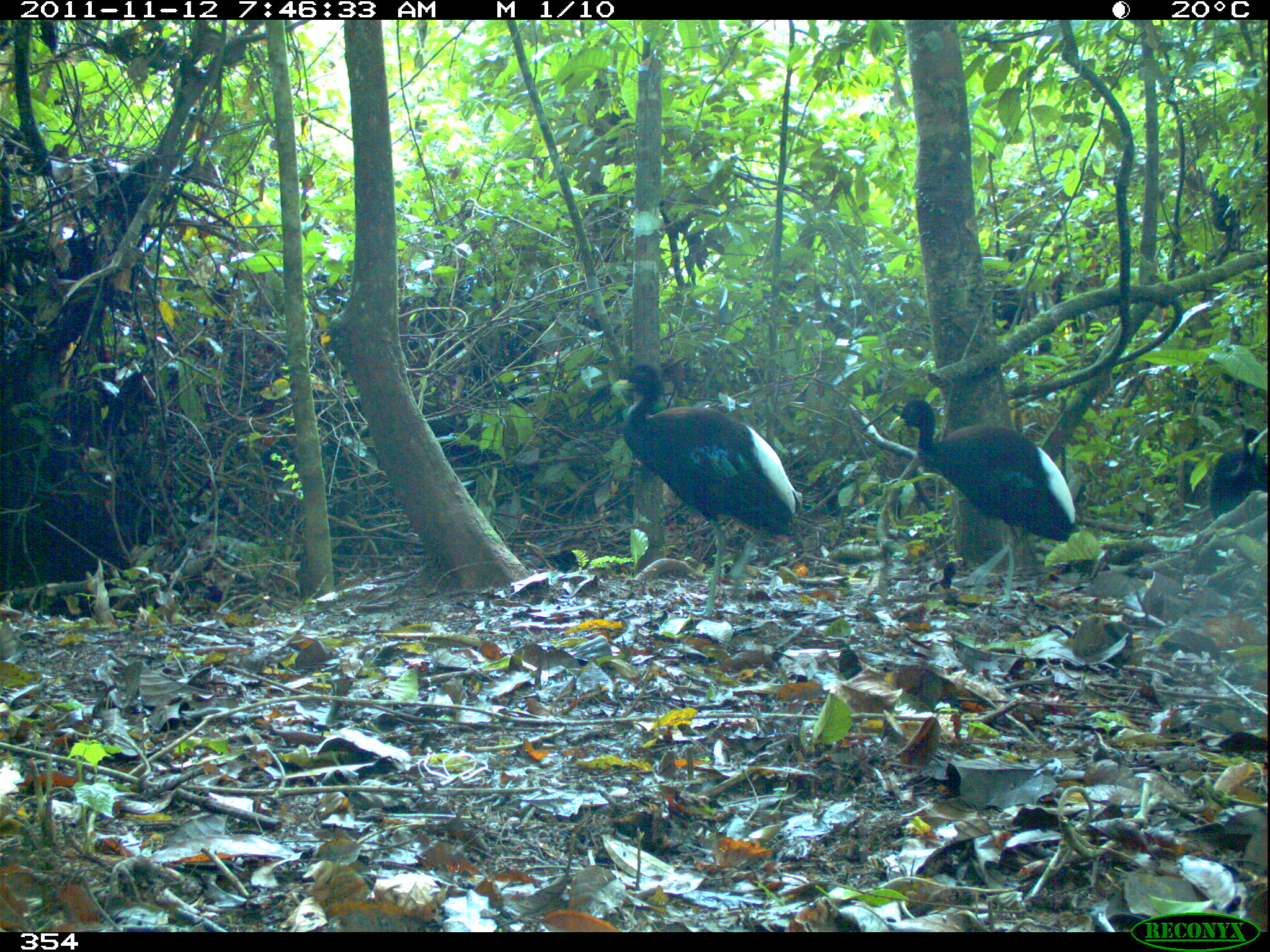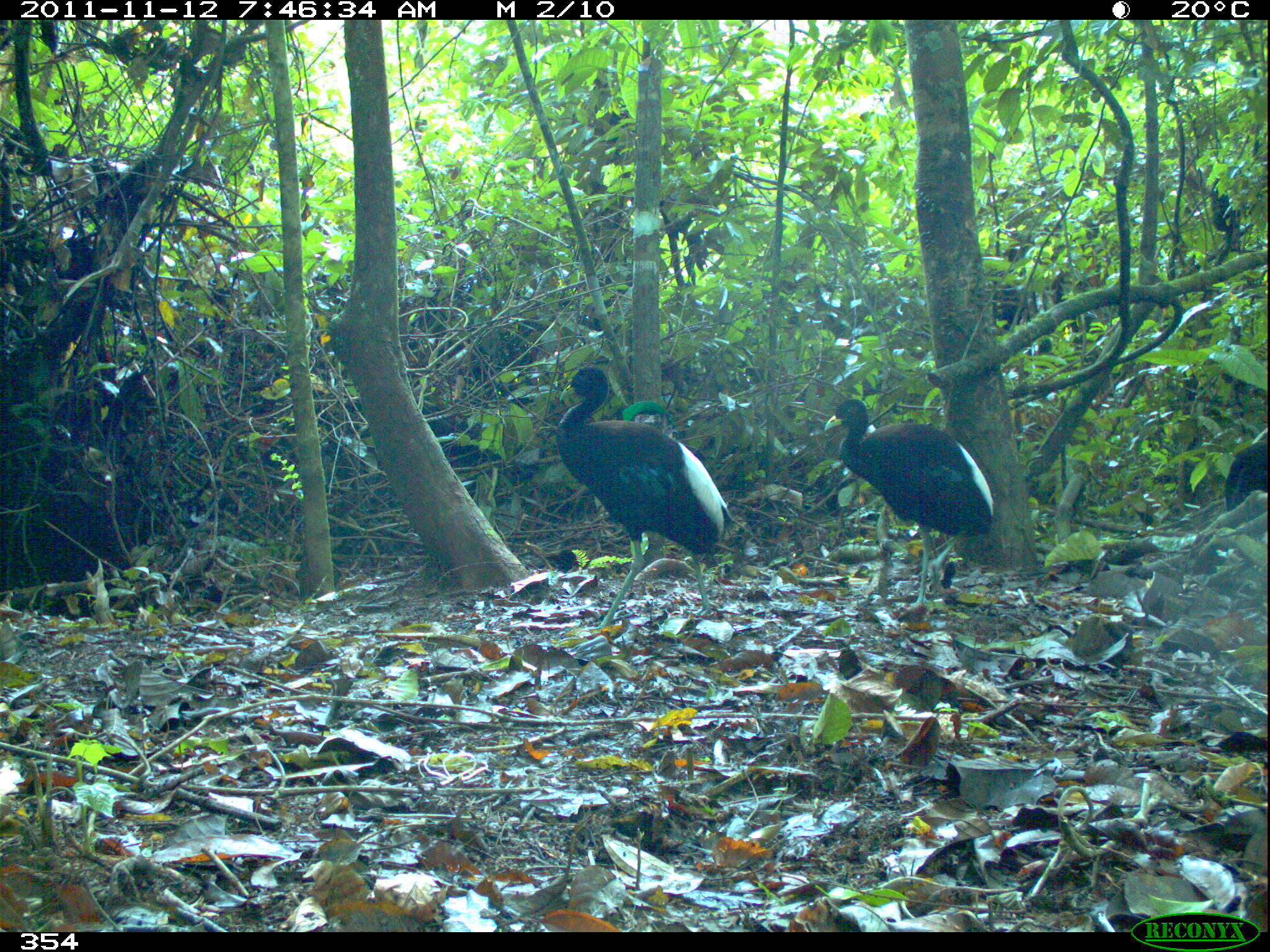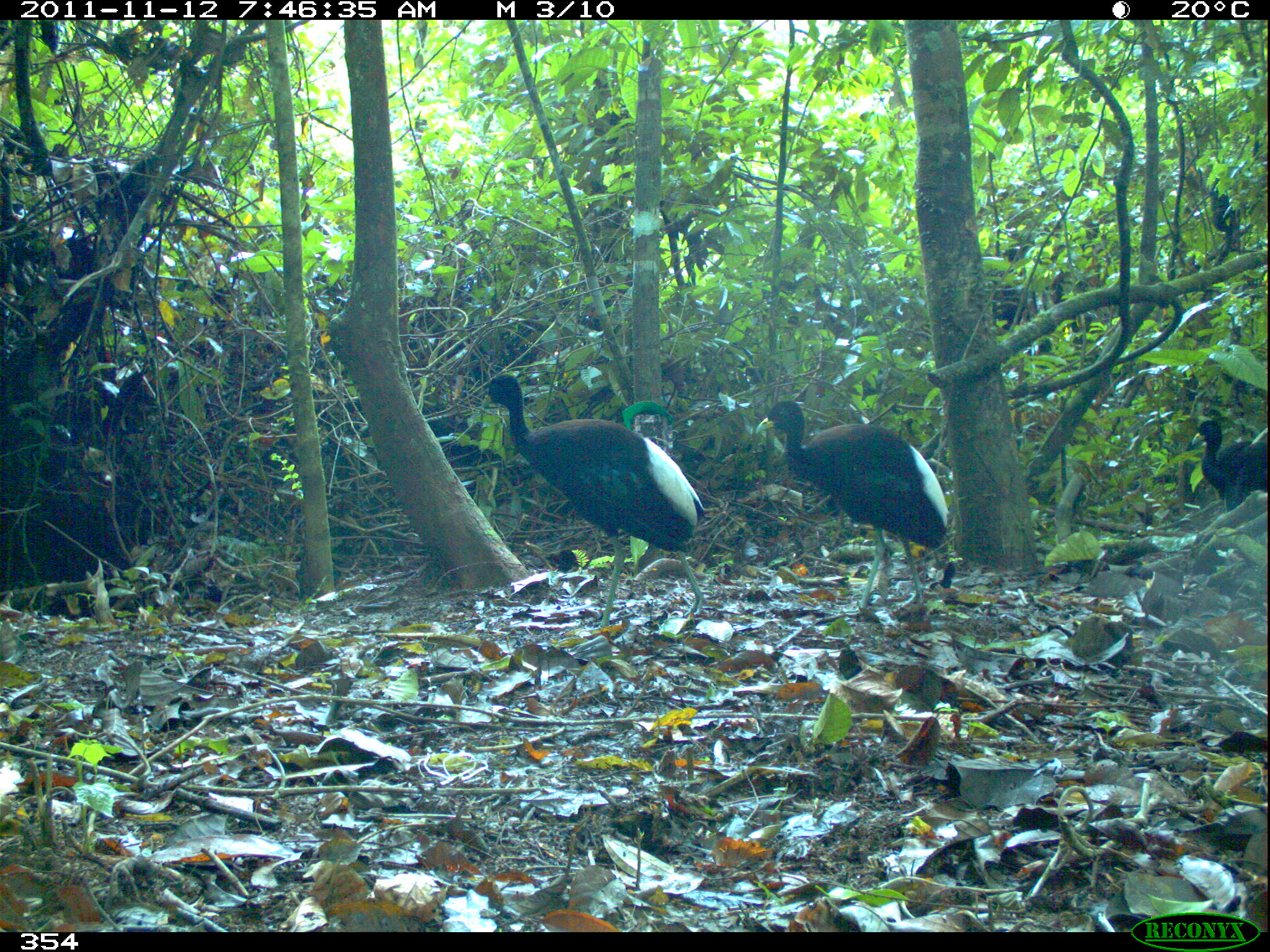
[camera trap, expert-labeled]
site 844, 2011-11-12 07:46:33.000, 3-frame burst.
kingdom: Animalia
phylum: Chordata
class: Aves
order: Gruiformes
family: Psophiidae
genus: Psophia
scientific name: Psophia leucoptera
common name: pale-winged trumpeter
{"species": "Psophia leucoptera (pale-winged trumpeter)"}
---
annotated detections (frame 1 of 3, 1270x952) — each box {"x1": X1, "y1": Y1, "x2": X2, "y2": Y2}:
psophia leucoptera: {"x1": 612, "y1": 361, "x2": 803, "y2": 617}; {"x1": 887, "y1": 397, "x2": 1077, "y2": 602}; {"x1": 1203, "y1": 426, "x2": 1270, "y2": 516}